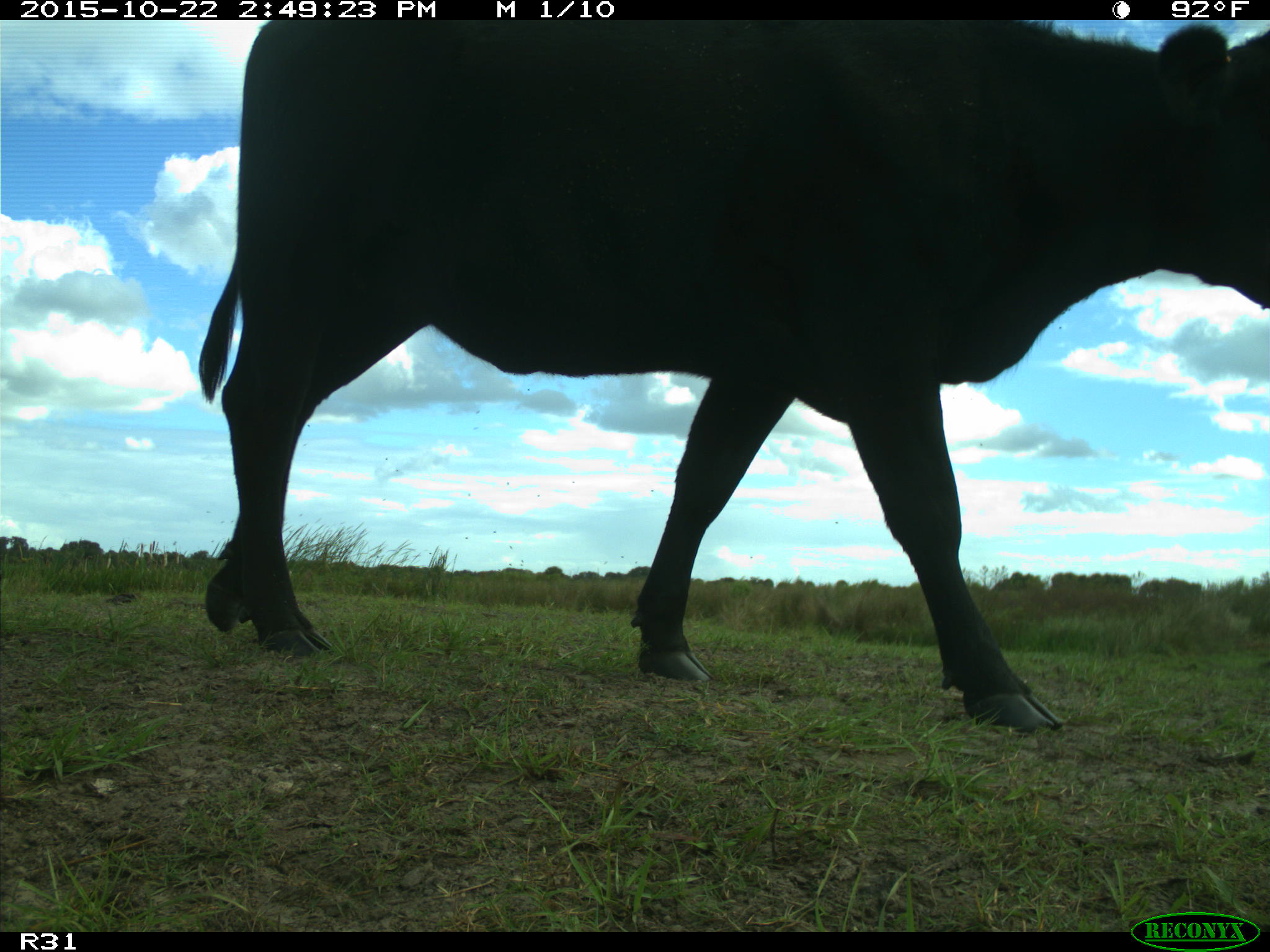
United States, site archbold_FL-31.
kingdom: Animalia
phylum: Chordata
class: Mammalia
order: Artiodactyla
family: Bovidae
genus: Bos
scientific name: Bos taurus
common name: domestic cow